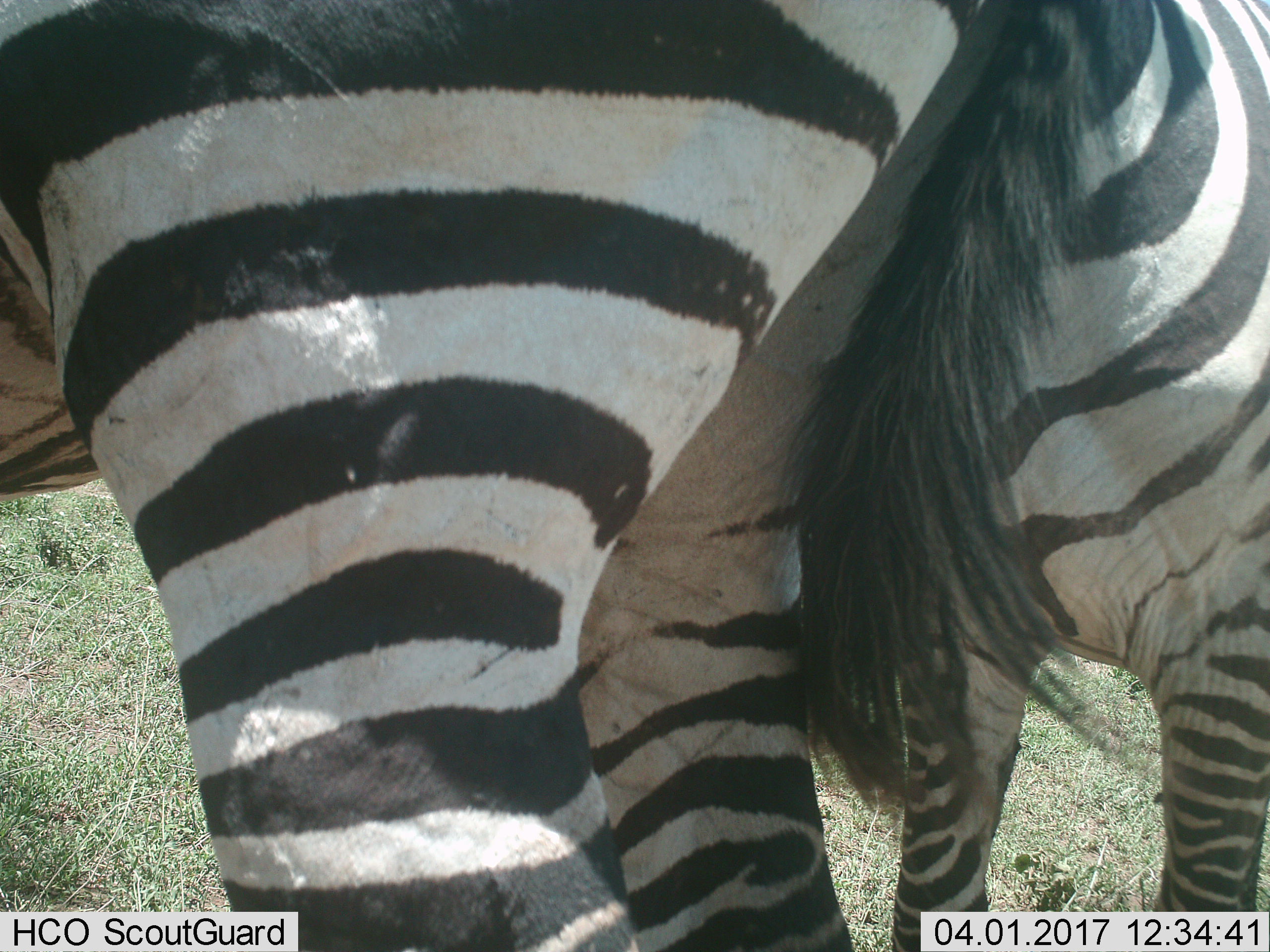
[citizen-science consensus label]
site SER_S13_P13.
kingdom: Animalia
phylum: Chordata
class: Mammalia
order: Perissodactyla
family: Equidae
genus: Equus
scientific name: Equus quagga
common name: plains zebra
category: zebraplains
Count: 2.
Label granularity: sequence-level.